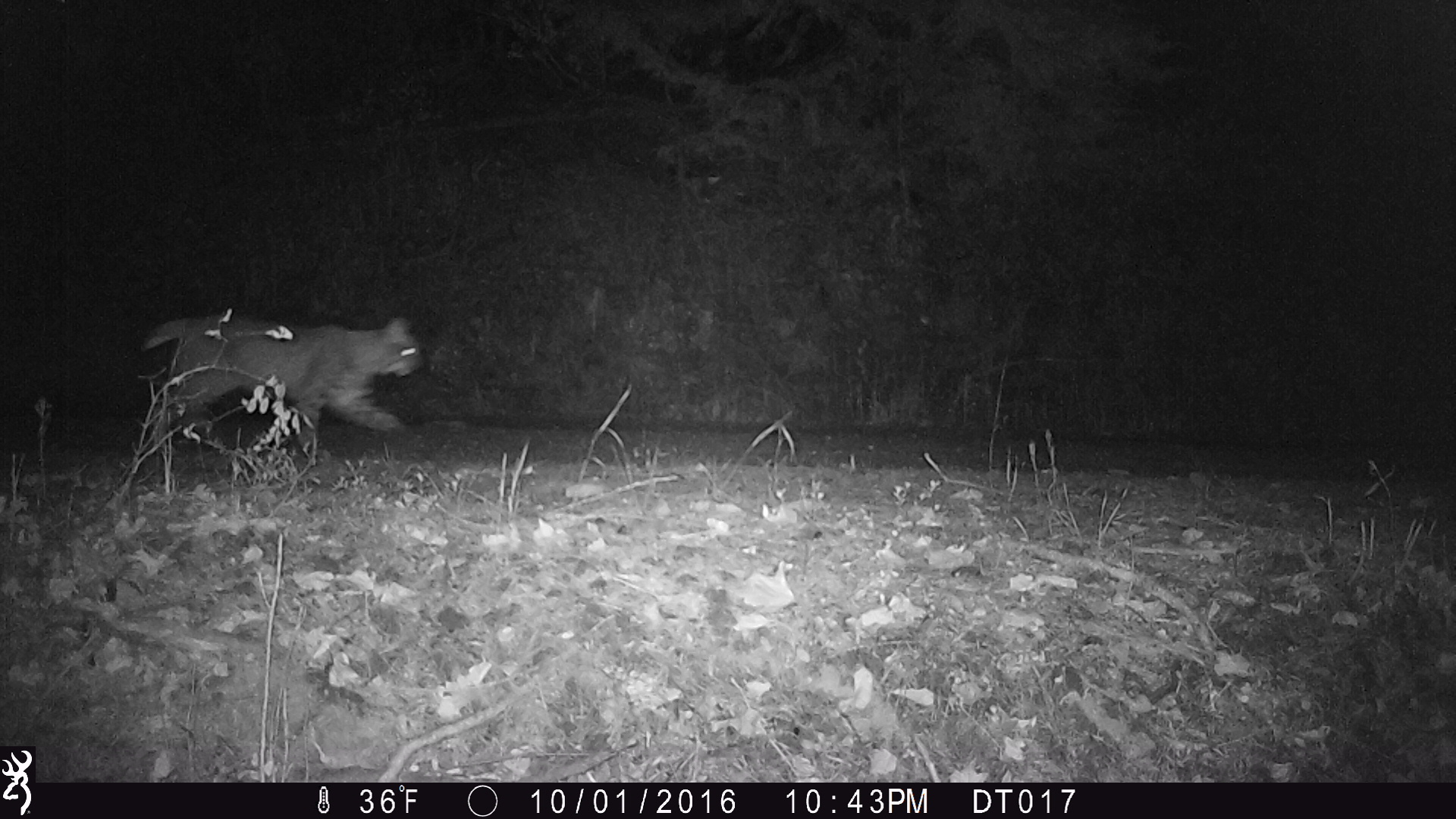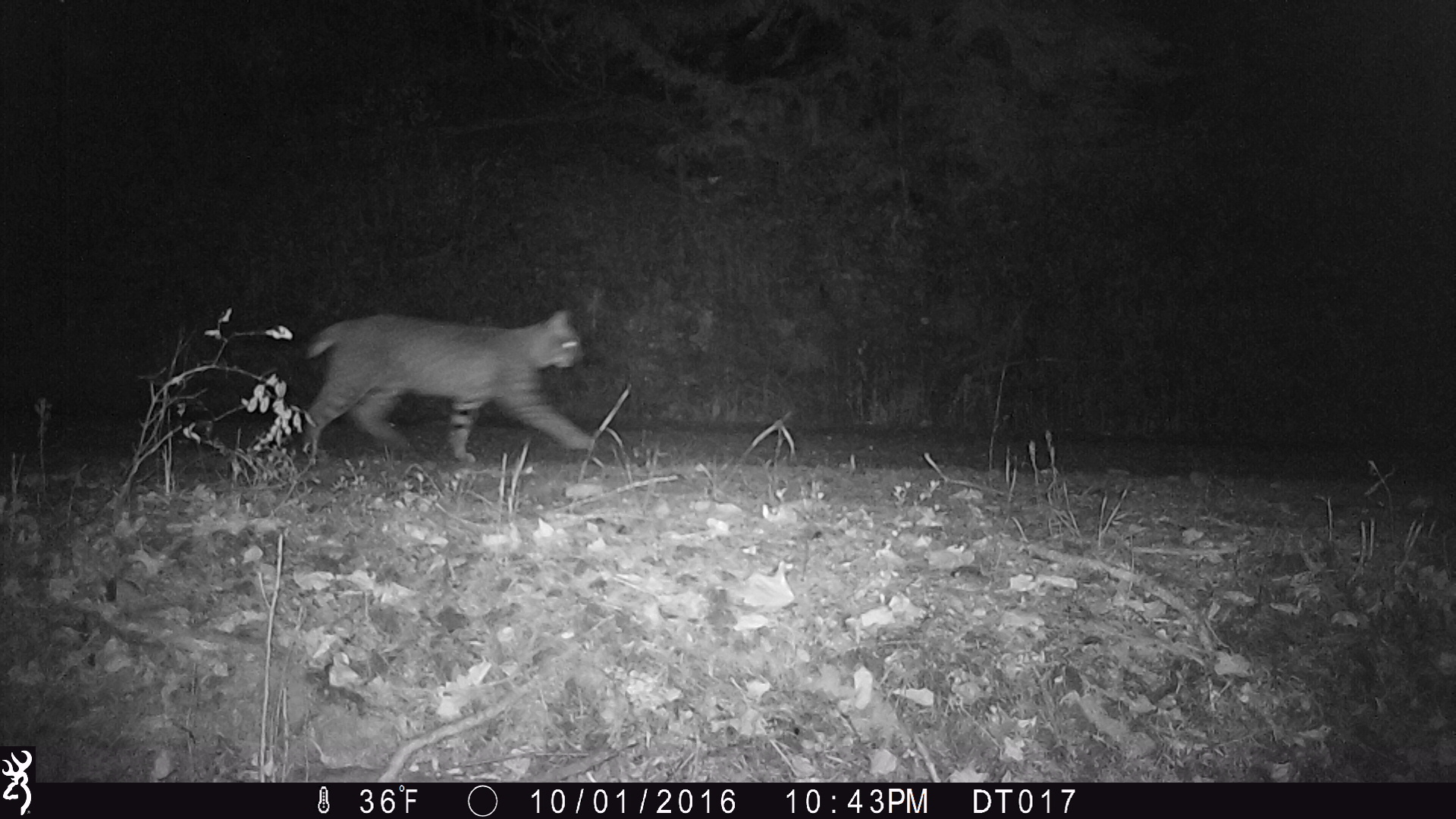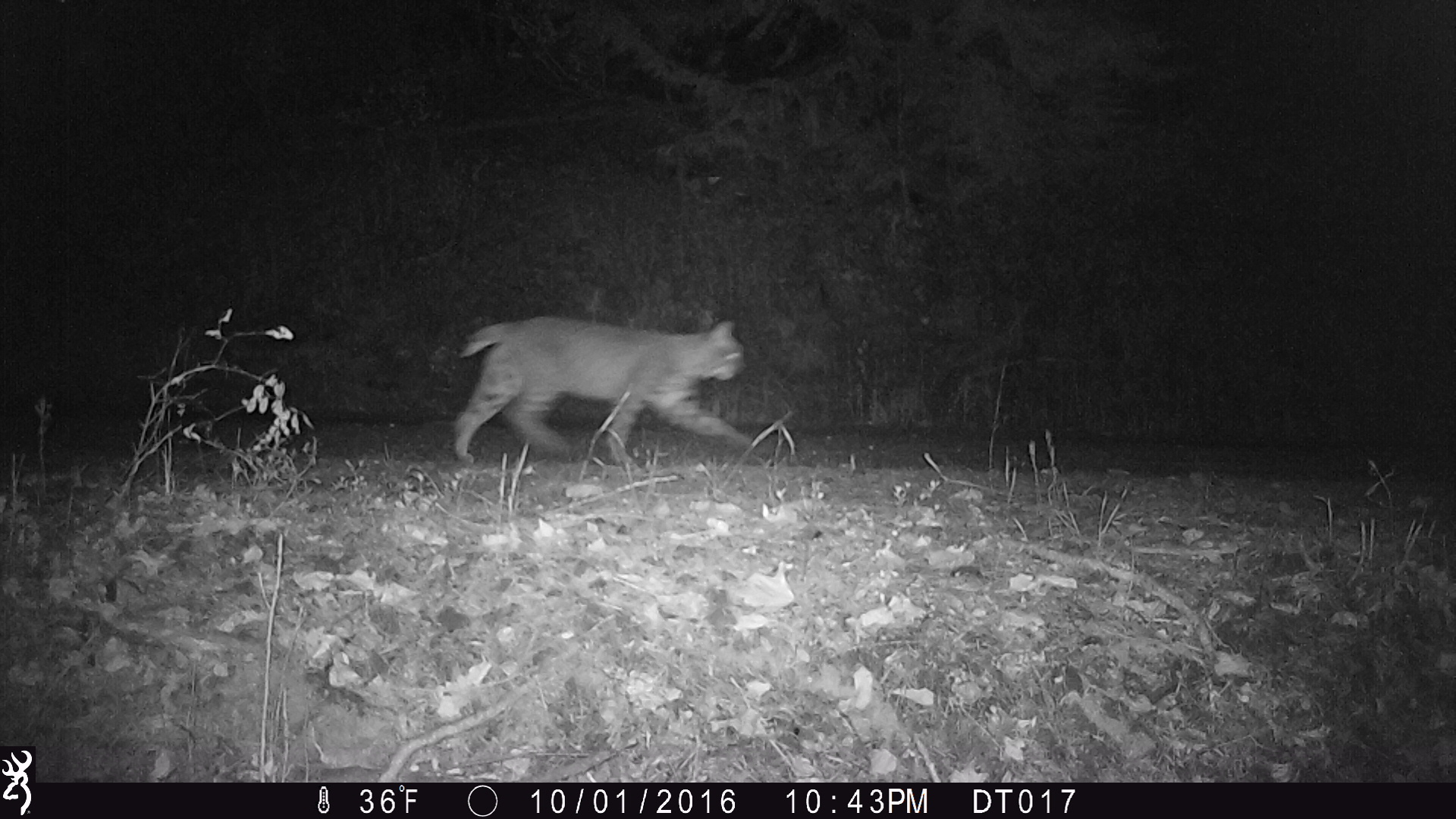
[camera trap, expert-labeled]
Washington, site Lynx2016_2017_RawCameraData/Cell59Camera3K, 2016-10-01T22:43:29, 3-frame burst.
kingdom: Animalia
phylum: Chordata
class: Mammalia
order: Carnivora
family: Felidae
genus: Lynx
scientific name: Lynx rufus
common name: bobcat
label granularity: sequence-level